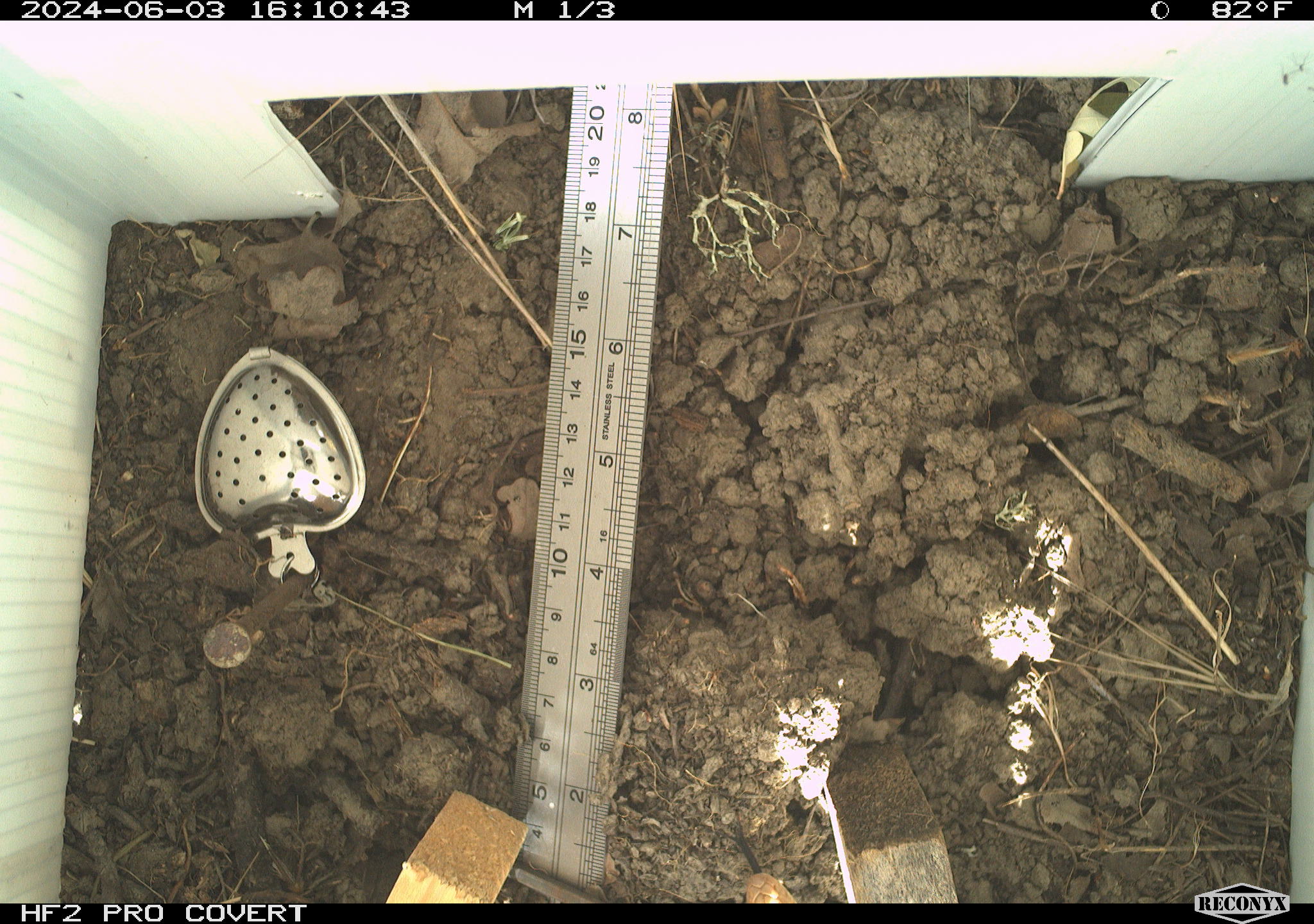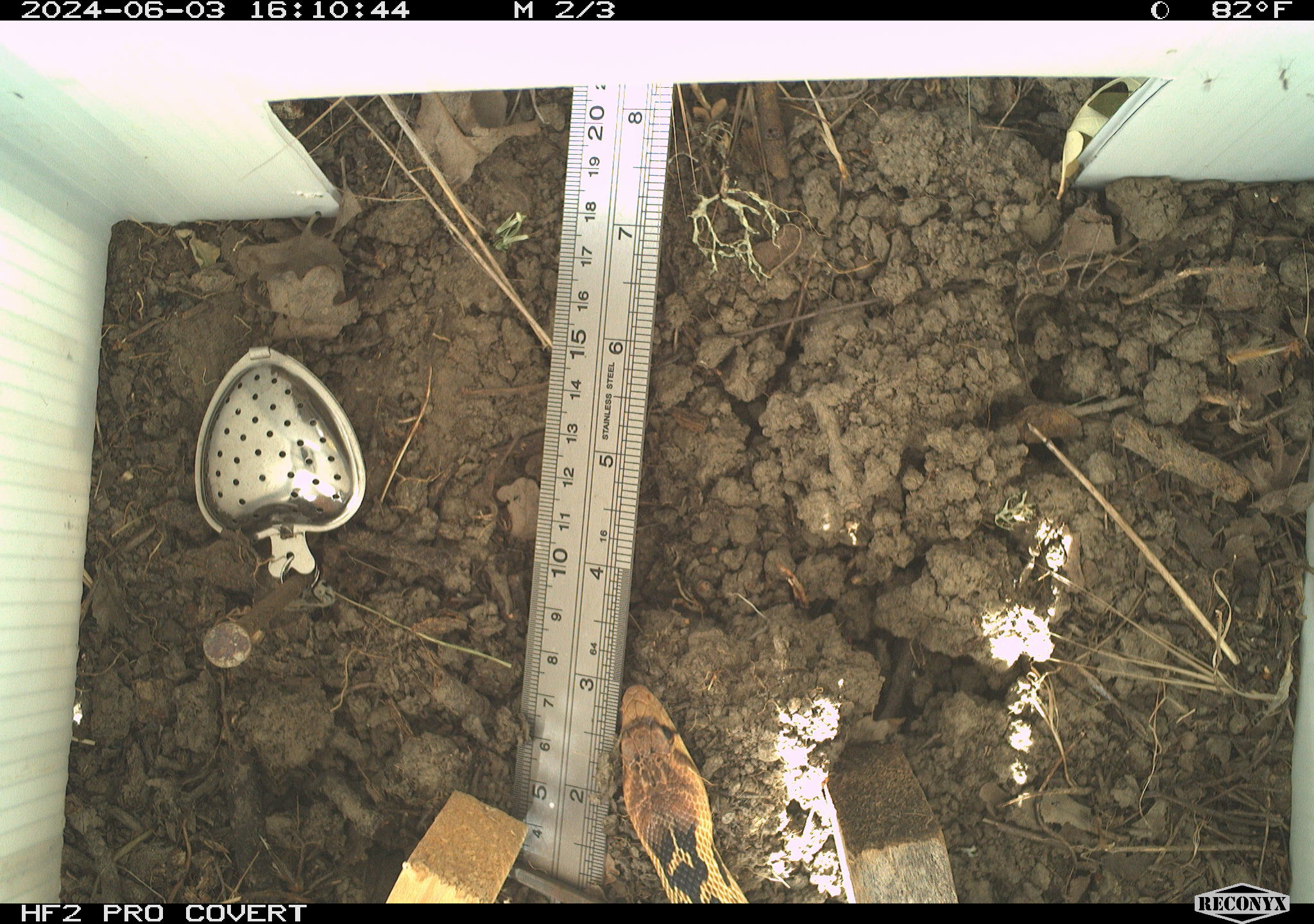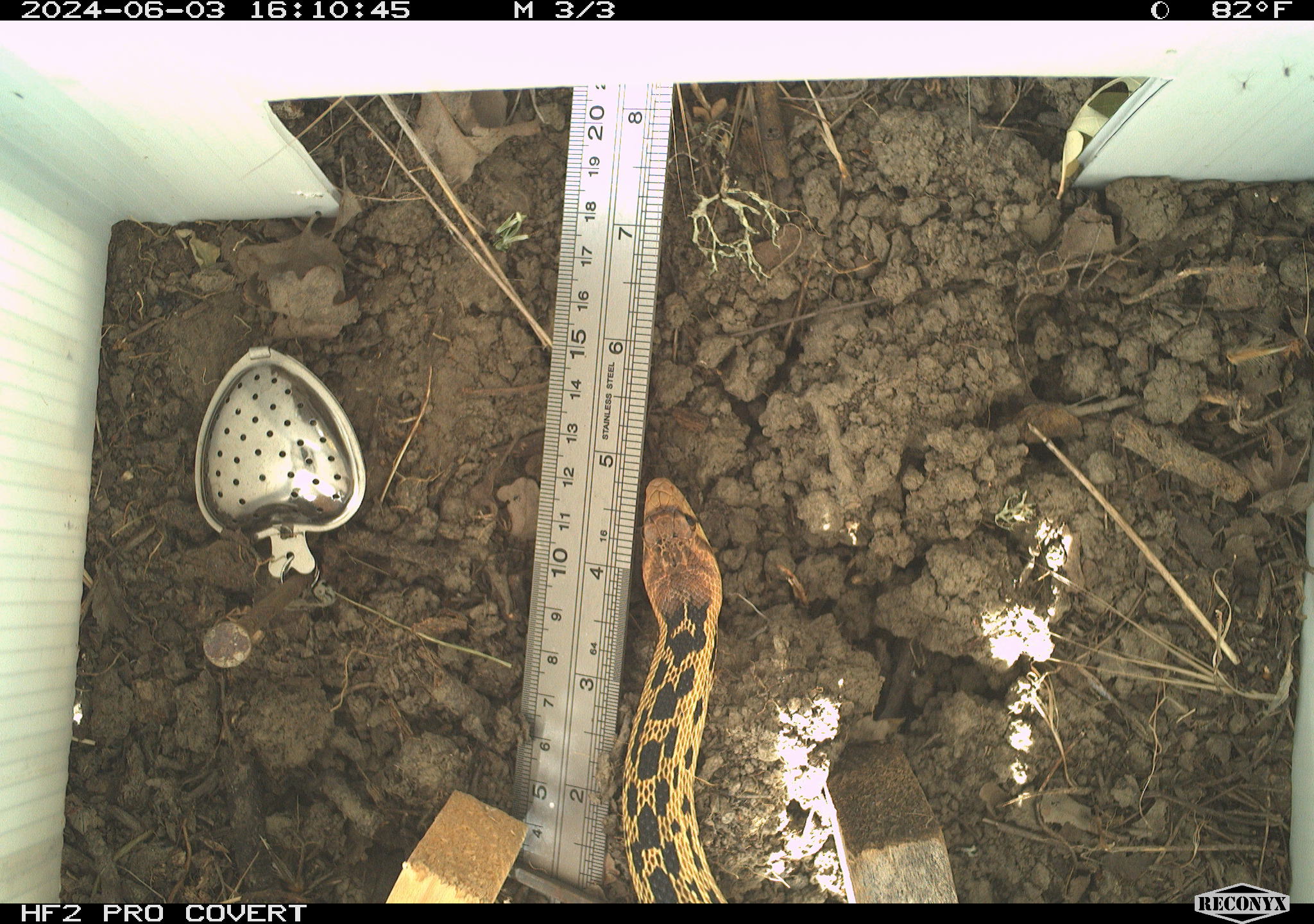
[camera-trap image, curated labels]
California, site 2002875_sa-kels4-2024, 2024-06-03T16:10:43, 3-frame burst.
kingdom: Animalia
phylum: Chordata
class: Reptilia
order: Squamata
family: Colubridae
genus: Pituophis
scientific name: Pituophis catenifer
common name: gophersnake